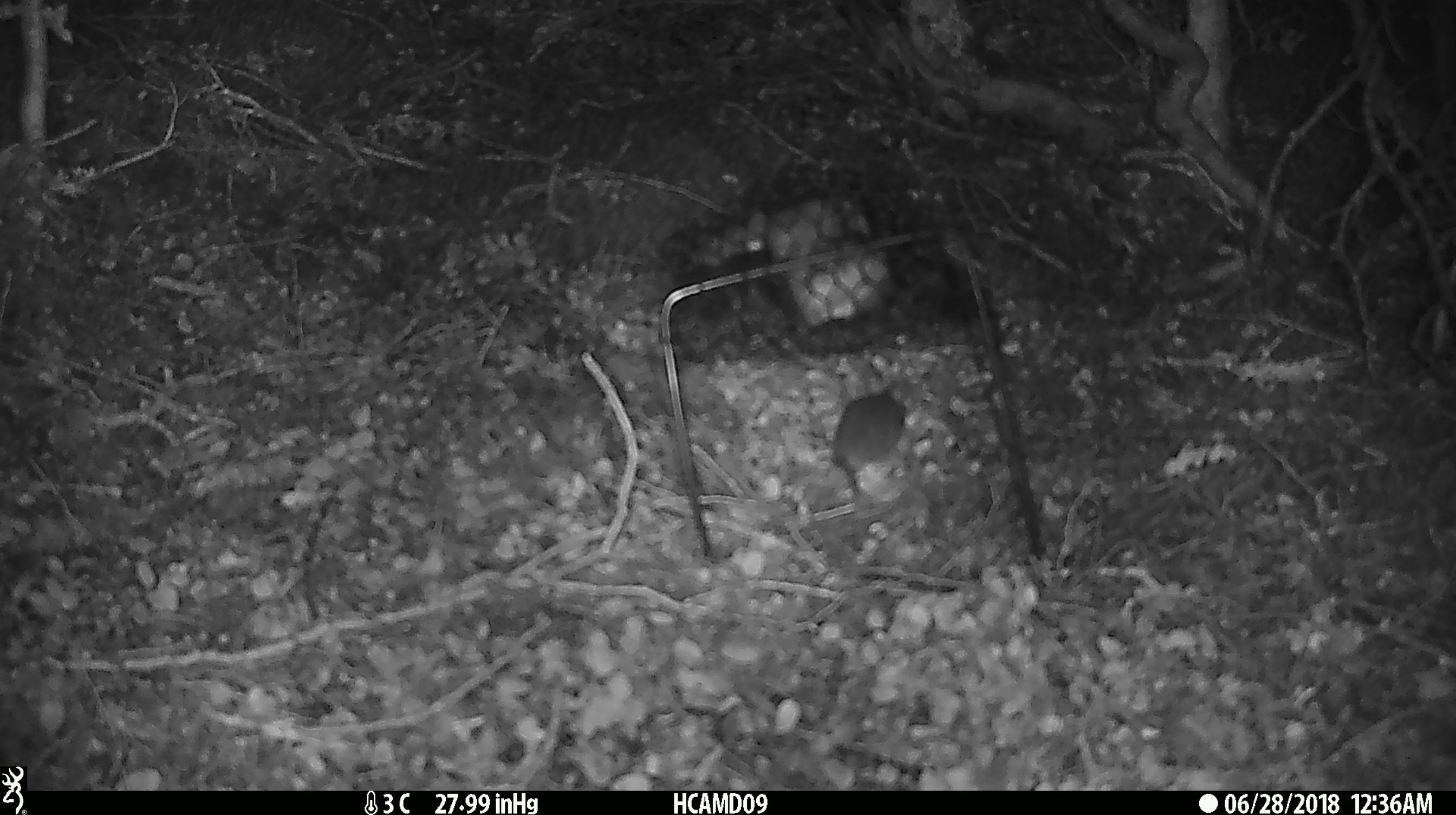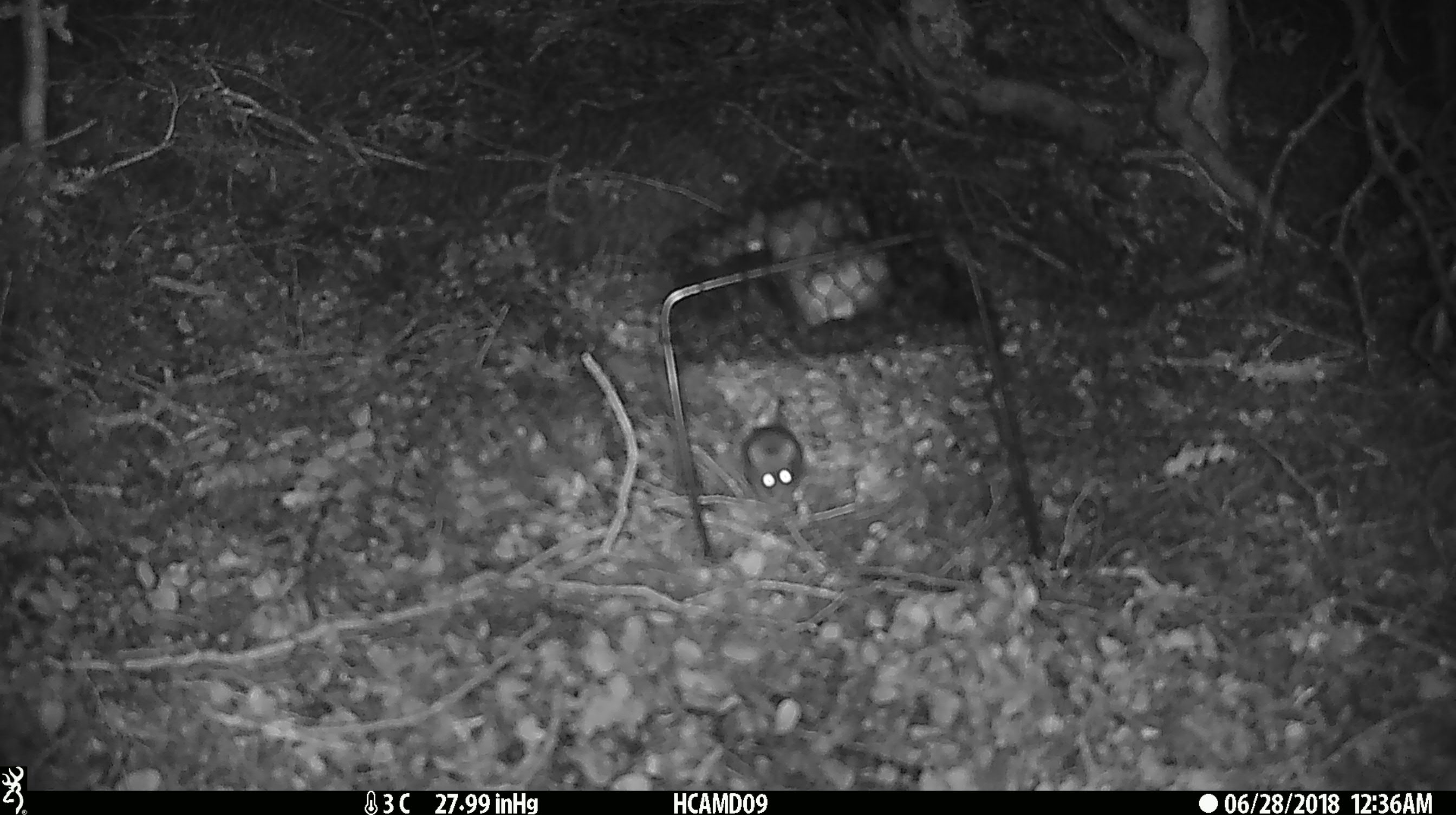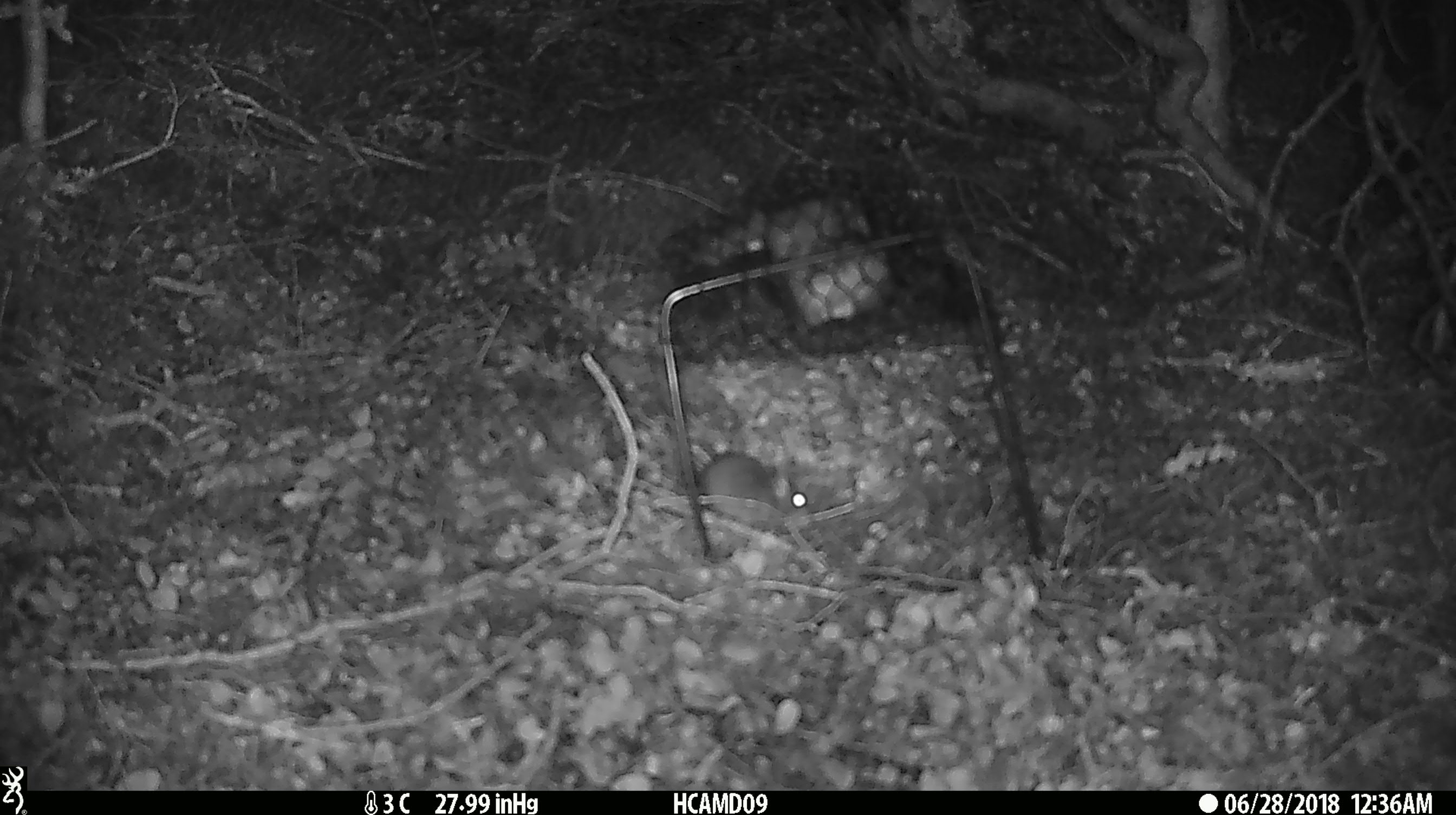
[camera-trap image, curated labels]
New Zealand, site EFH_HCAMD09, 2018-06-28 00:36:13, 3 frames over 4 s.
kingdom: Animalia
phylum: Chordata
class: Mammalia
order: Rodentia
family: Muridae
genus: Mus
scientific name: Mus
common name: mouse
Mouse (Mus).